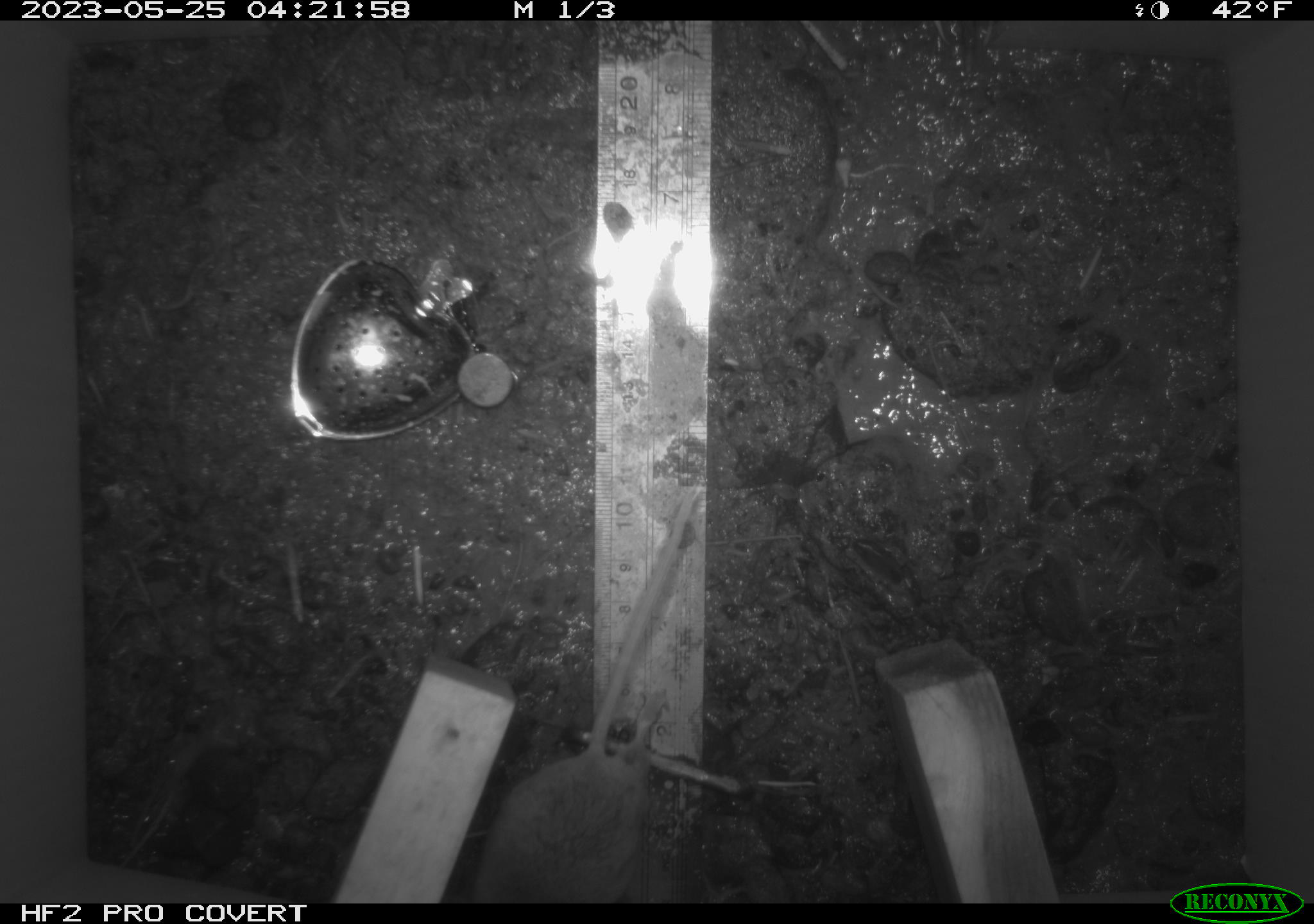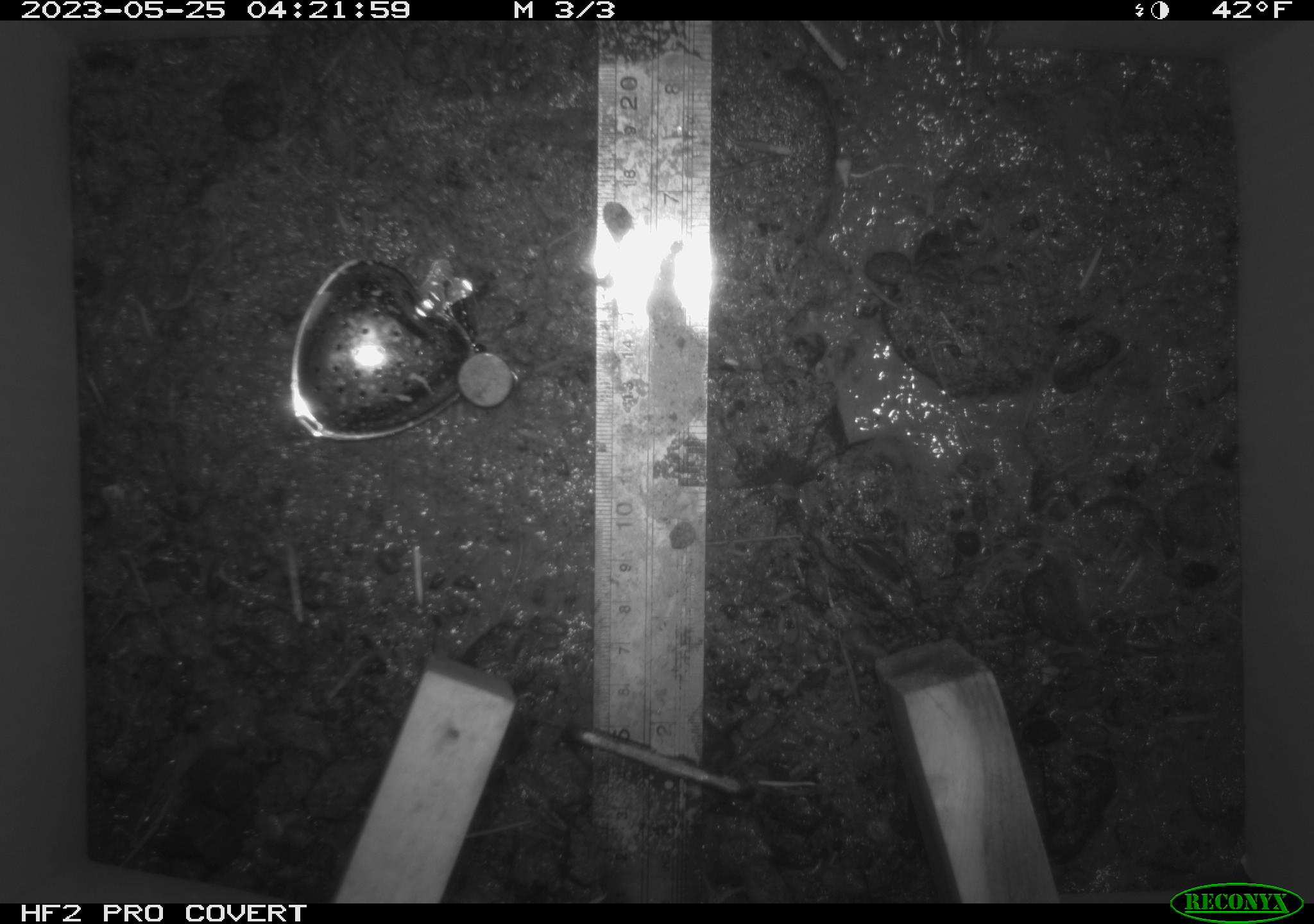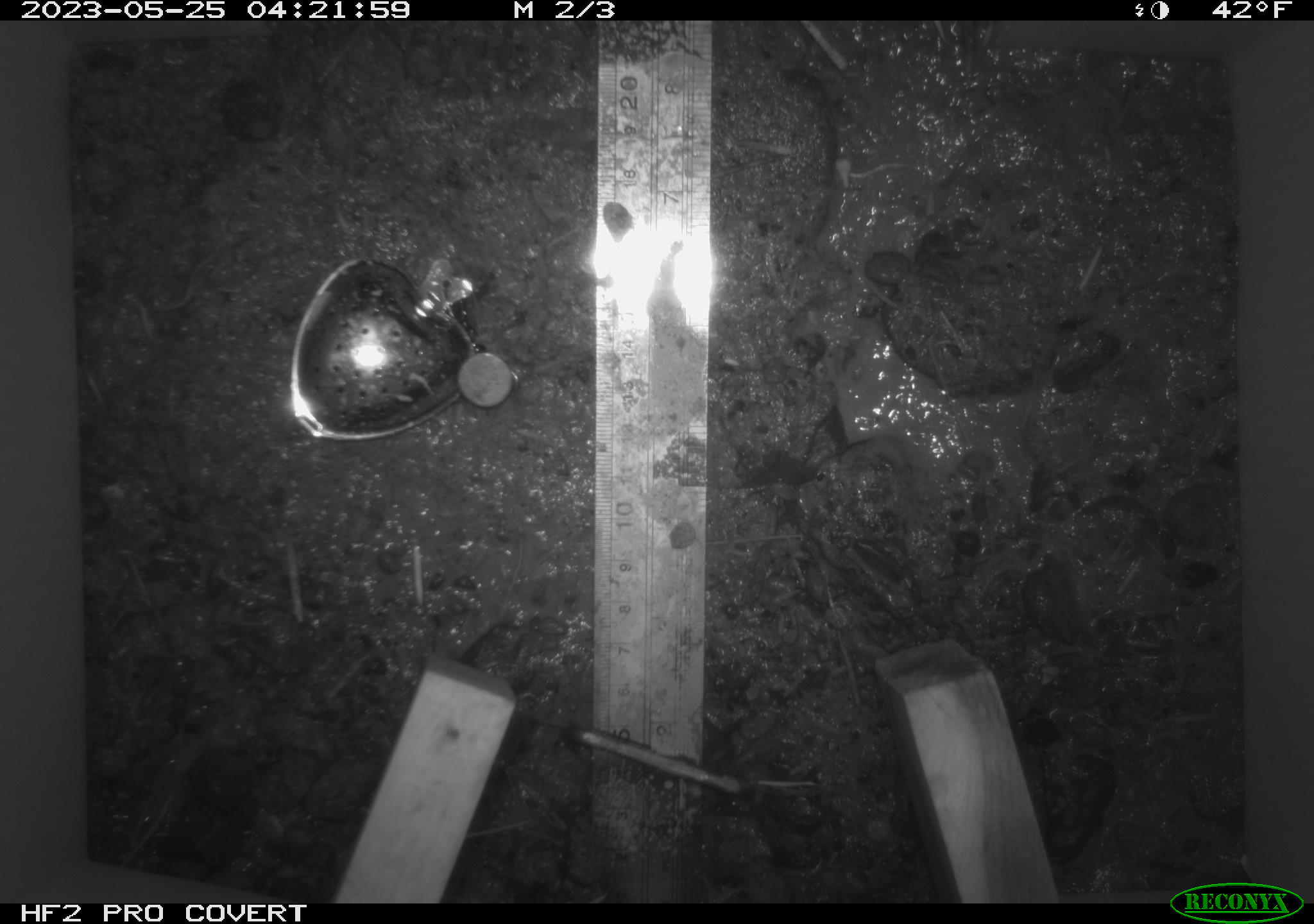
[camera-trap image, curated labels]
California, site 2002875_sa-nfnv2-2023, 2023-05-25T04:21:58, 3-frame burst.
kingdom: Animalia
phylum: Chordata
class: Mammalia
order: Rodentia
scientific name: Rodentia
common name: mouse species